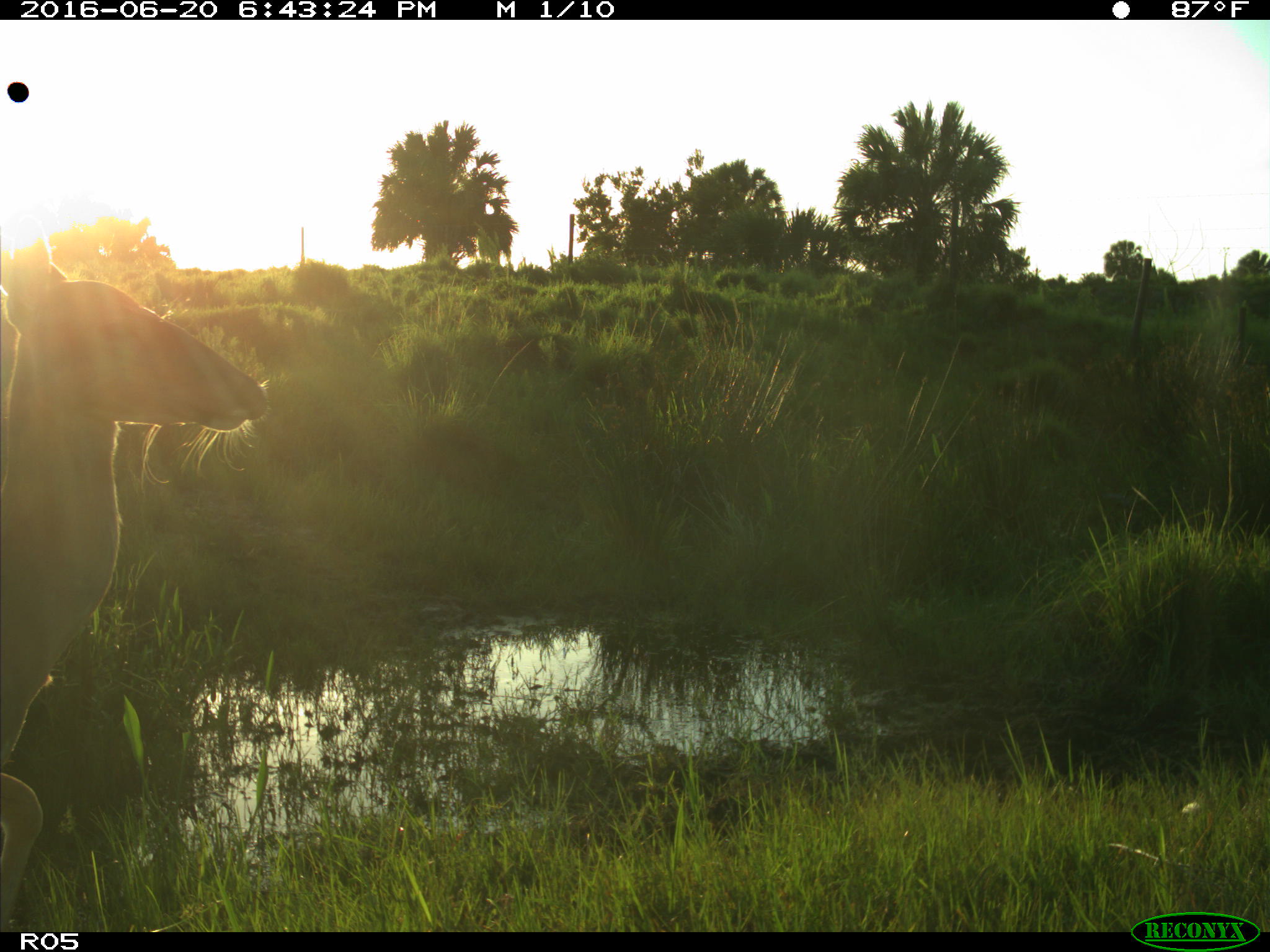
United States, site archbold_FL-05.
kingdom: Animalia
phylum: Chordata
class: Mammalia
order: Artiodactyla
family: Cervidae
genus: Odocoileus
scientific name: Odocoileus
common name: deer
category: unidentified deer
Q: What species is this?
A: Unidentified deer (deer) (Odocoileus).